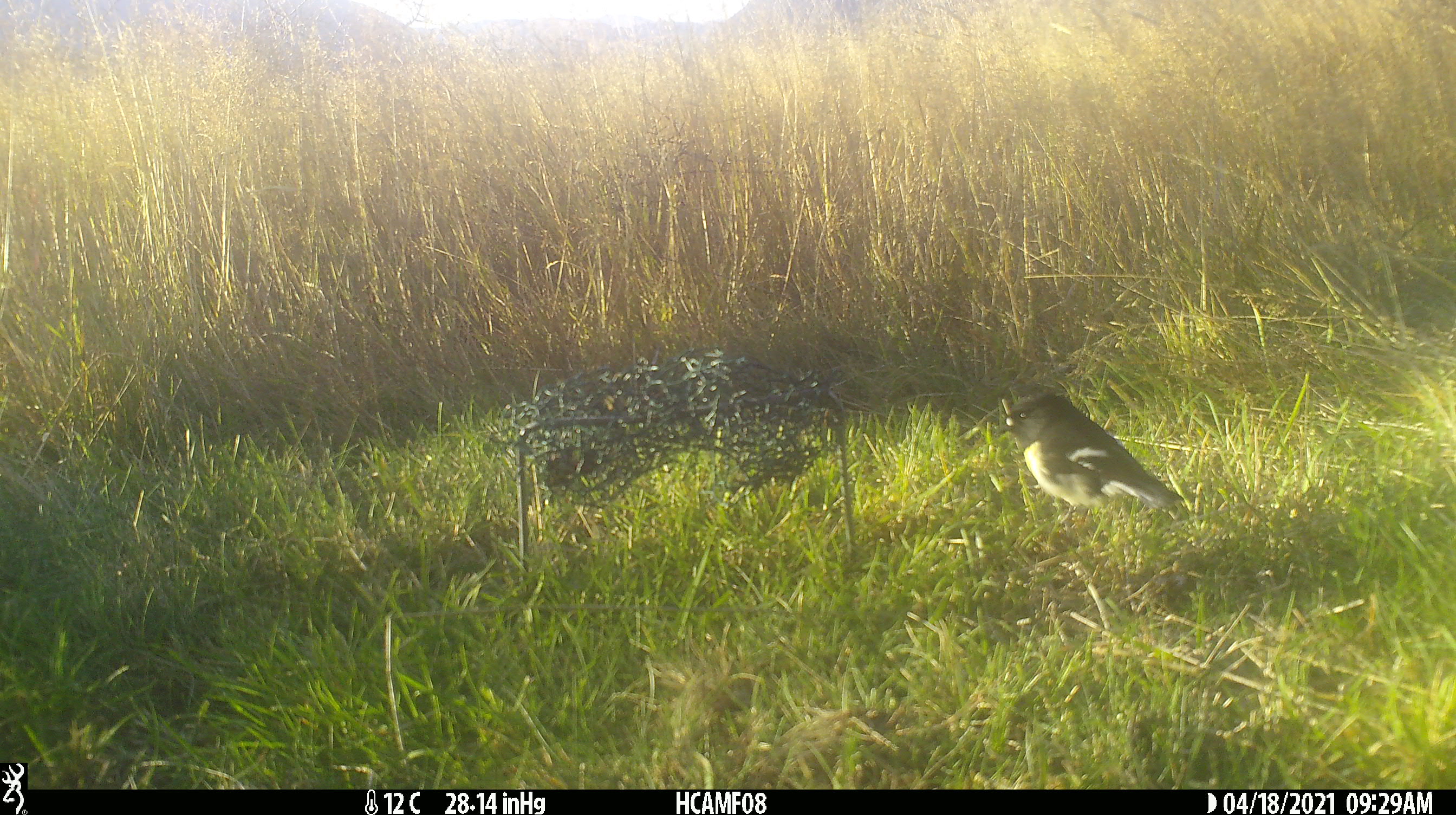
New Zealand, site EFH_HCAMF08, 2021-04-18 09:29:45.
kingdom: Animalia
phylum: Chordata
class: Aves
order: Passeriformes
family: Petroicidae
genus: Petroica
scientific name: Petroica macrocephala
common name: tomtit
Tomtit (Petroica macrocephala).